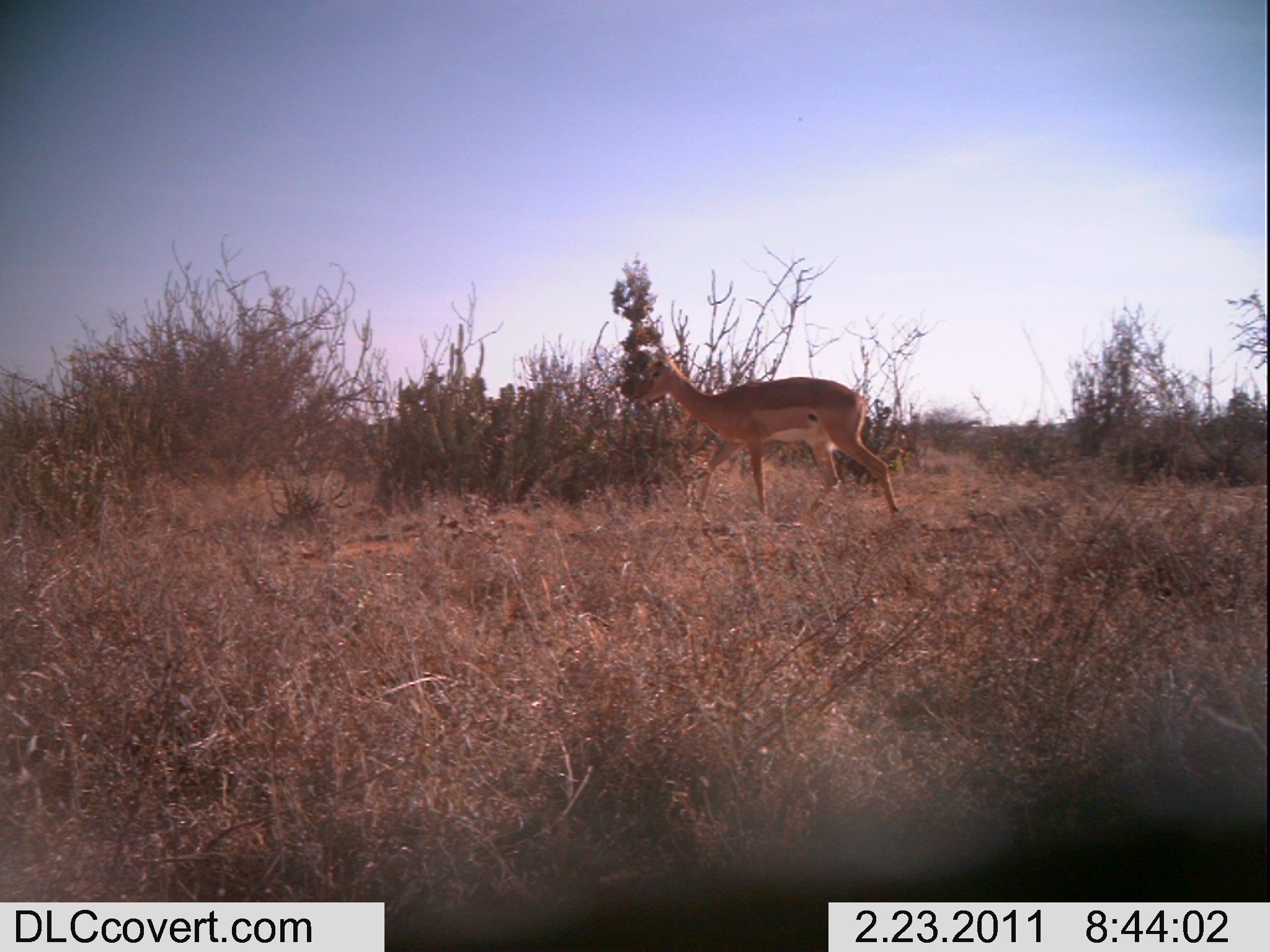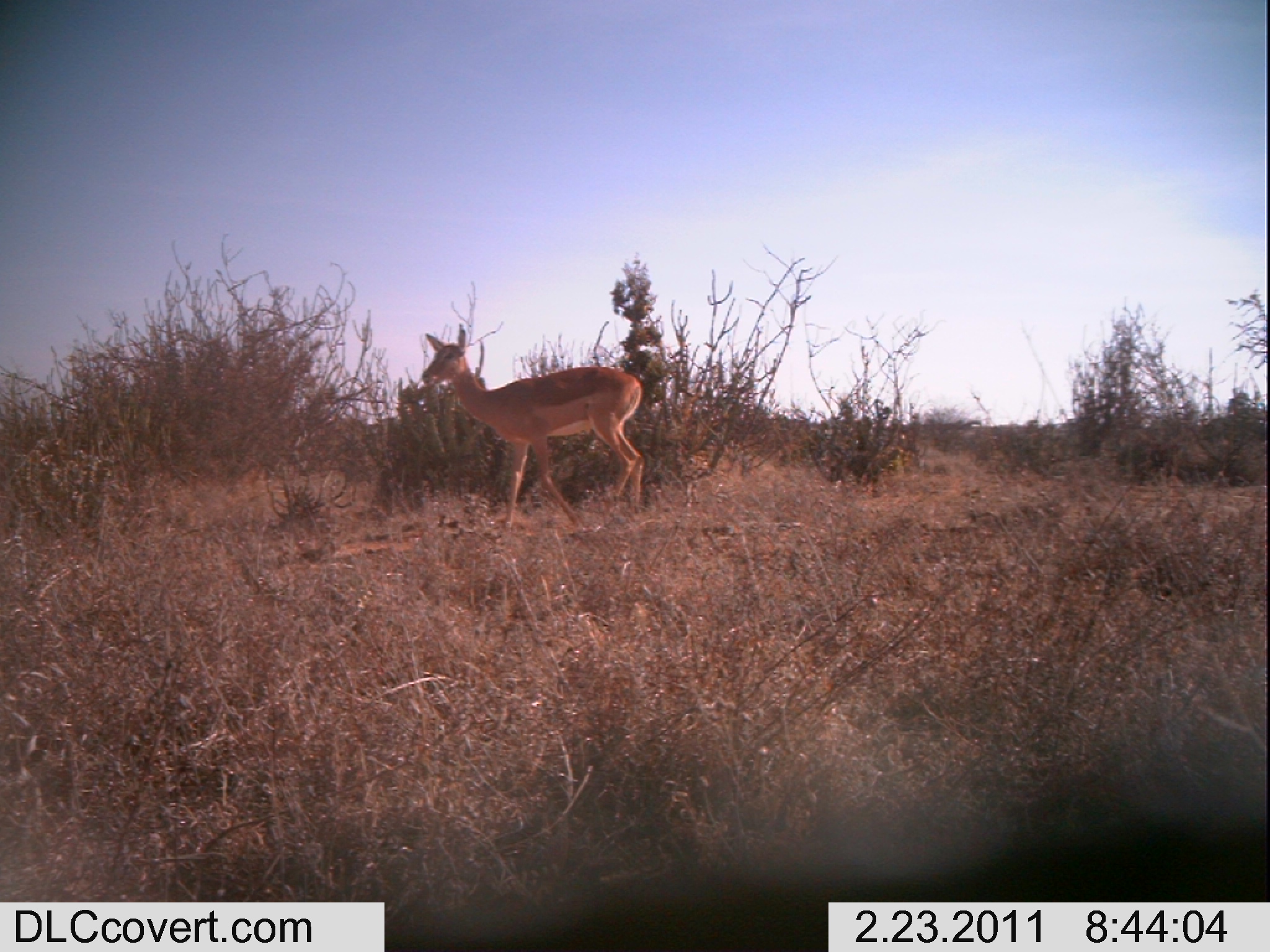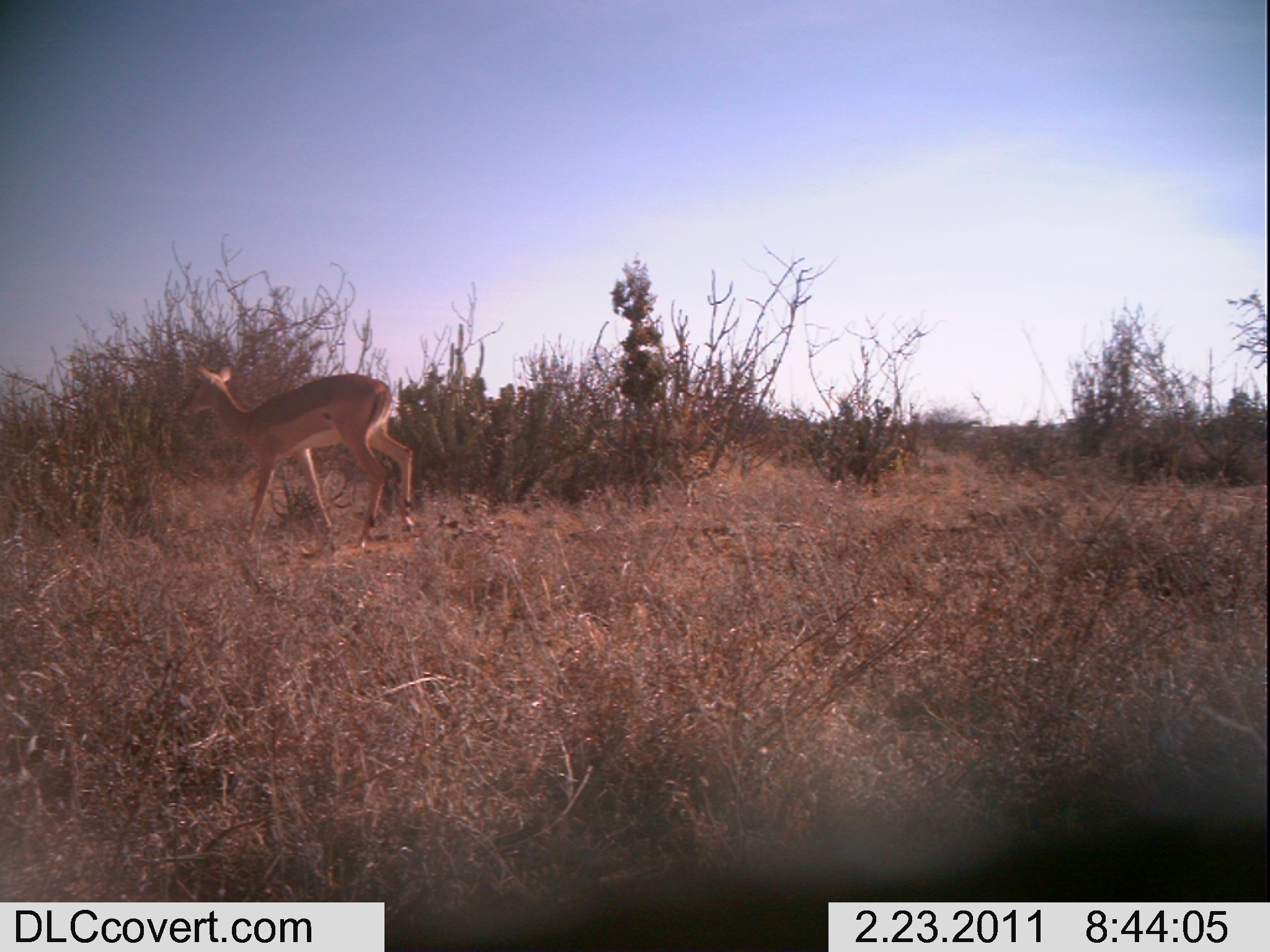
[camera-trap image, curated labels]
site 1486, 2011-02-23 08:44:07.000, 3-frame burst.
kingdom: Animalia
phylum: Chordata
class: Mammalia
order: Artiodactyla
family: Bovidae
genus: Aepyceros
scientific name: Aepyceros melampus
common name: impala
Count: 1.